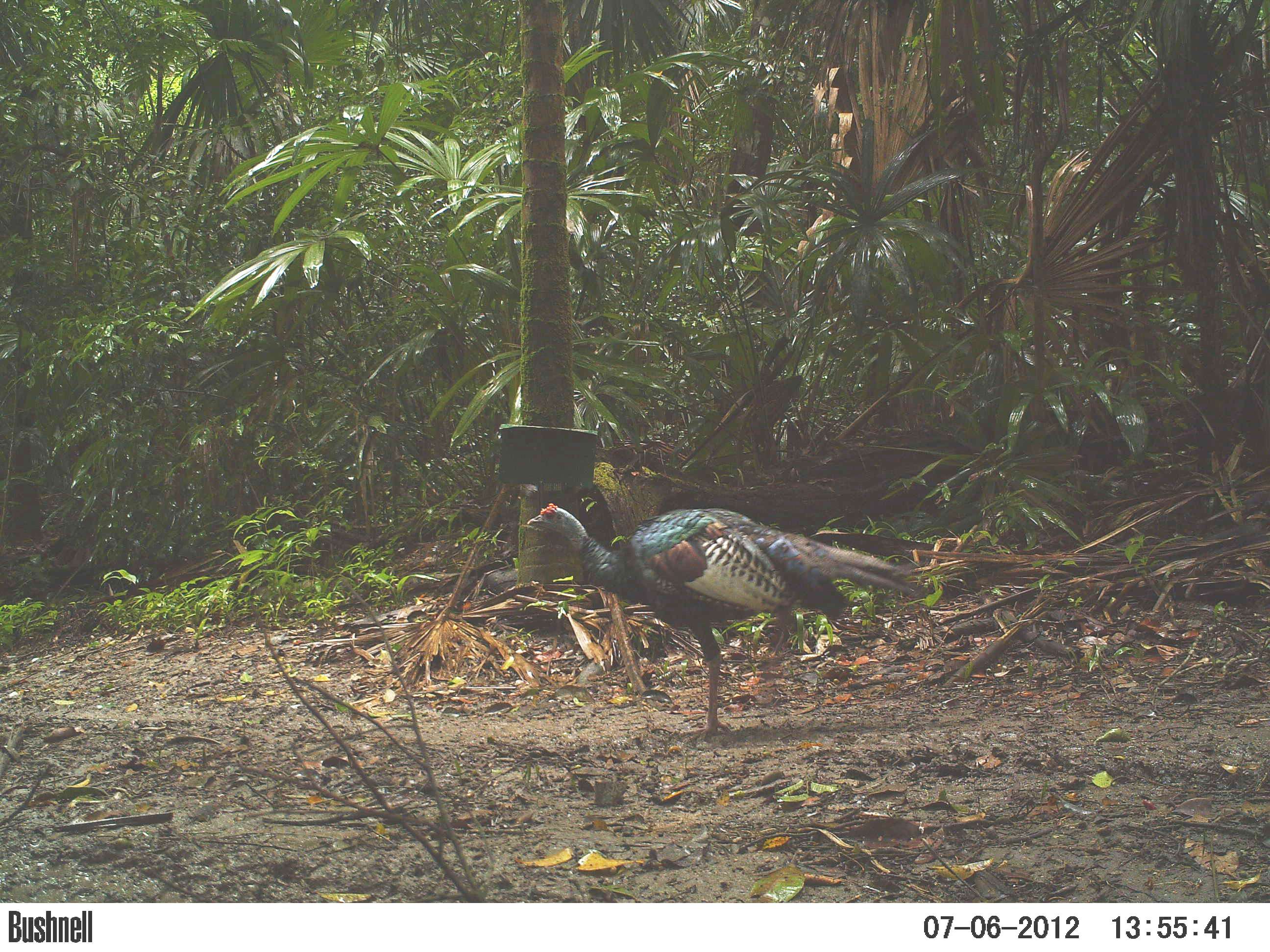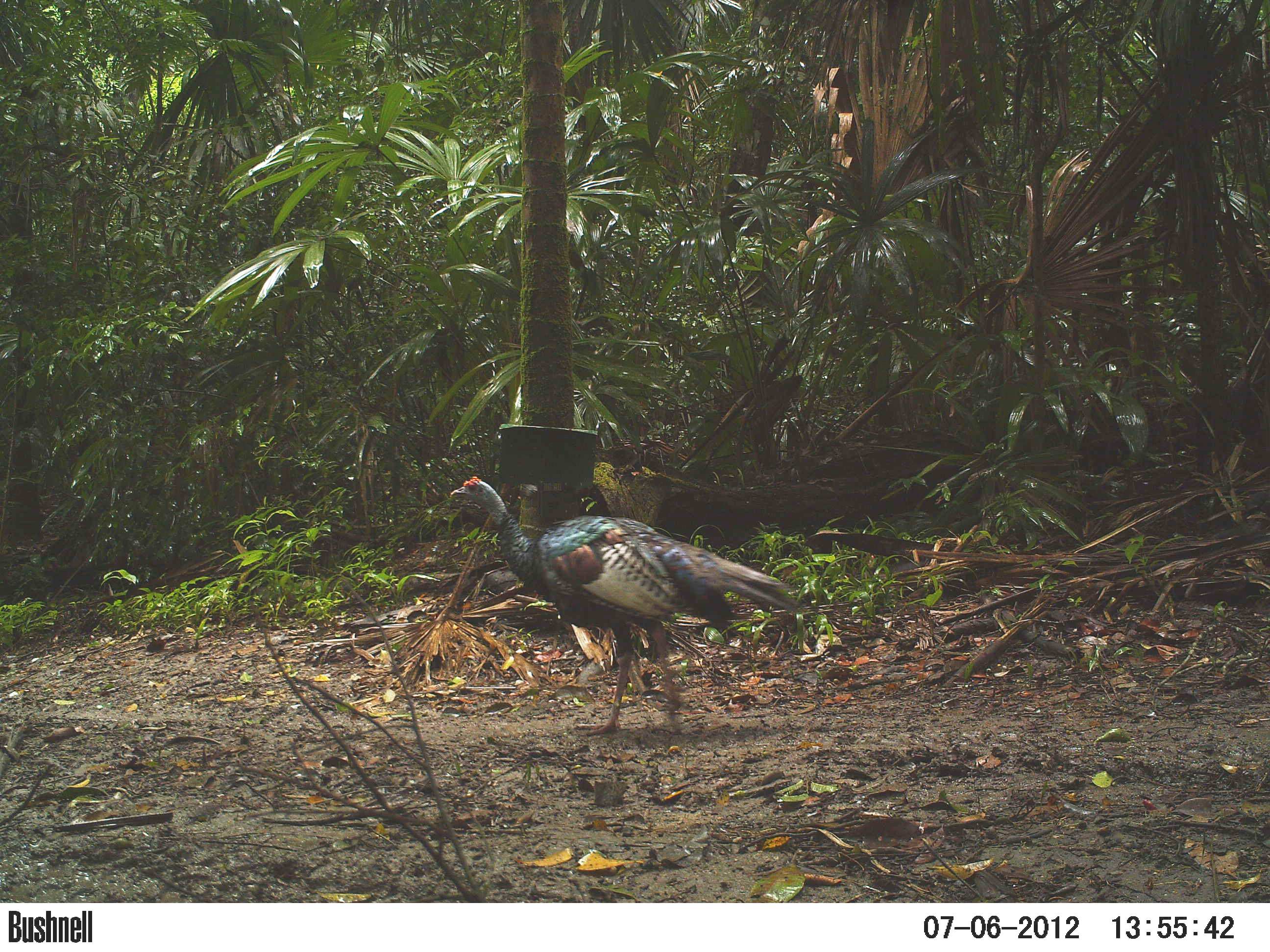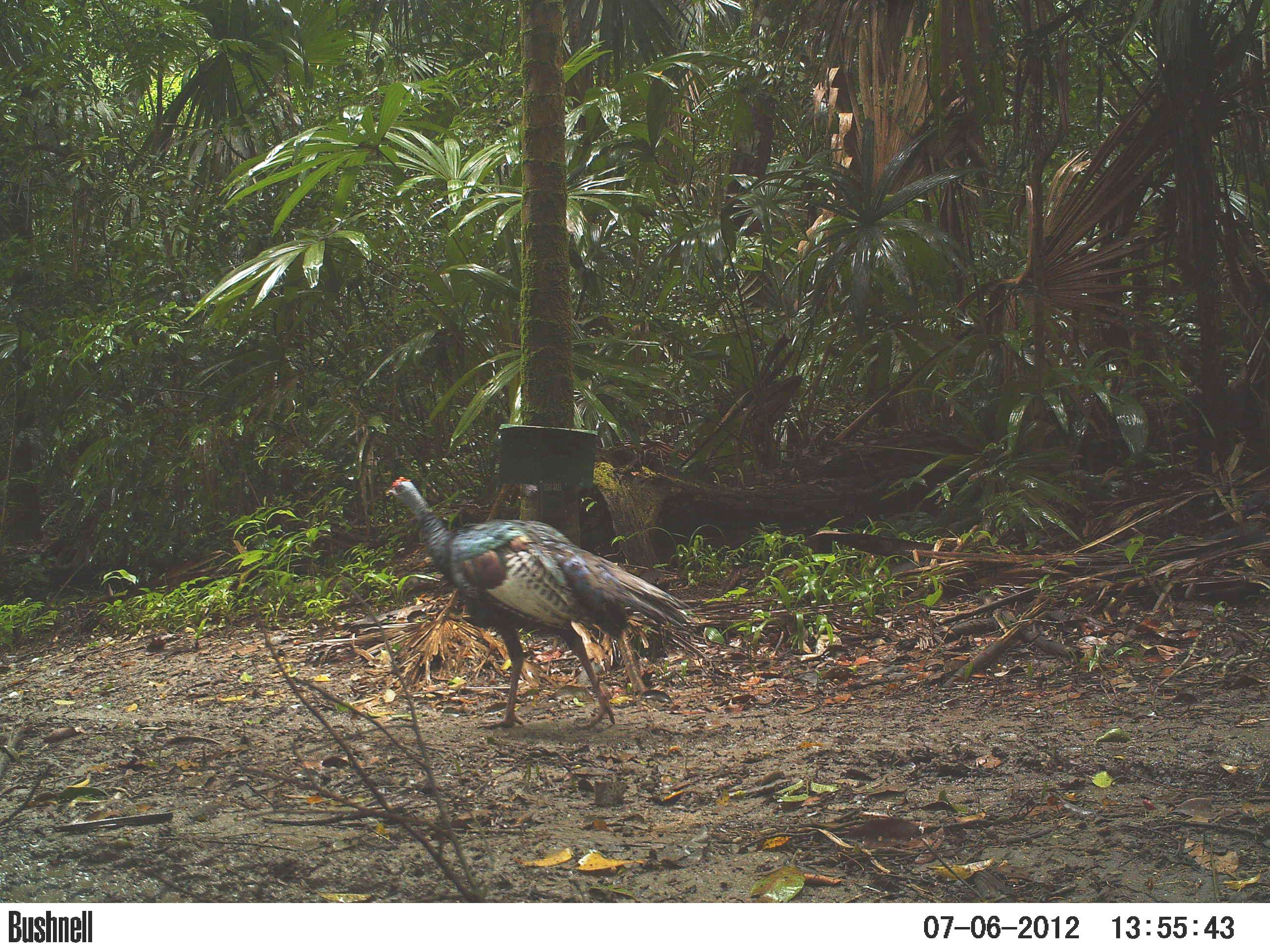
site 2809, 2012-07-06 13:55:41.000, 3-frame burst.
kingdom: Animalia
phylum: Chordata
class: Aves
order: Galliformes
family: Phasianidae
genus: Meleagris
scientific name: Meleagris ocellata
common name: ocellated turkey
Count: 1.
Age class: adult.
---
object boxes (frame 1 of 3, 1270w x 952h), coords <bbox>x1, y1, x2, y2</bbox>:
meleagris ocellata: <bbox>525, 502, 927, 742</bbox>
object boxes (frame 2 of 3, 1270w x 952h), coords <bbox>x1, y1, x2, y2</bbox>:
meleagris ocellata: <bbox>451, 475, 803, 736</bbox>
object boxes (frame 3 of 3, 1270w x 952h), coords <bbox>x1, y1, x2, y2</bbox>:
meleagris ocellata: <bbox>383, 475, 701, 731</bbox>